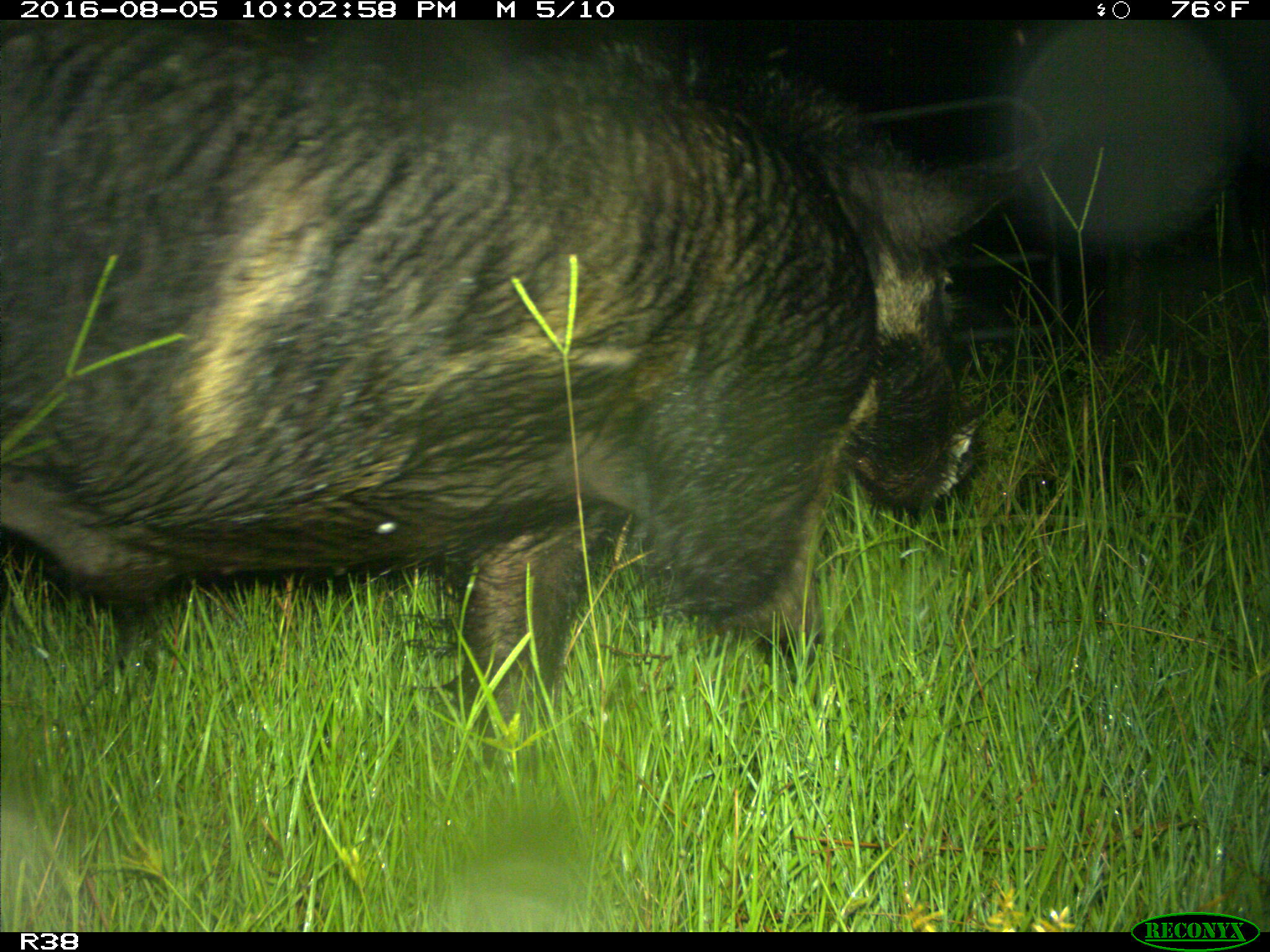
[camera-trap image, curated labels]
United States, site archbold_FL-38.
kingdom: Animalia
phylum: Chordata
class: Mammalia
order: Artiodactyla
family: Suidae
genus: Sus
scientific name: Sus scrofa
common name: wild boar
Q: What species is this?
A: Sus scrofa (wild boar).